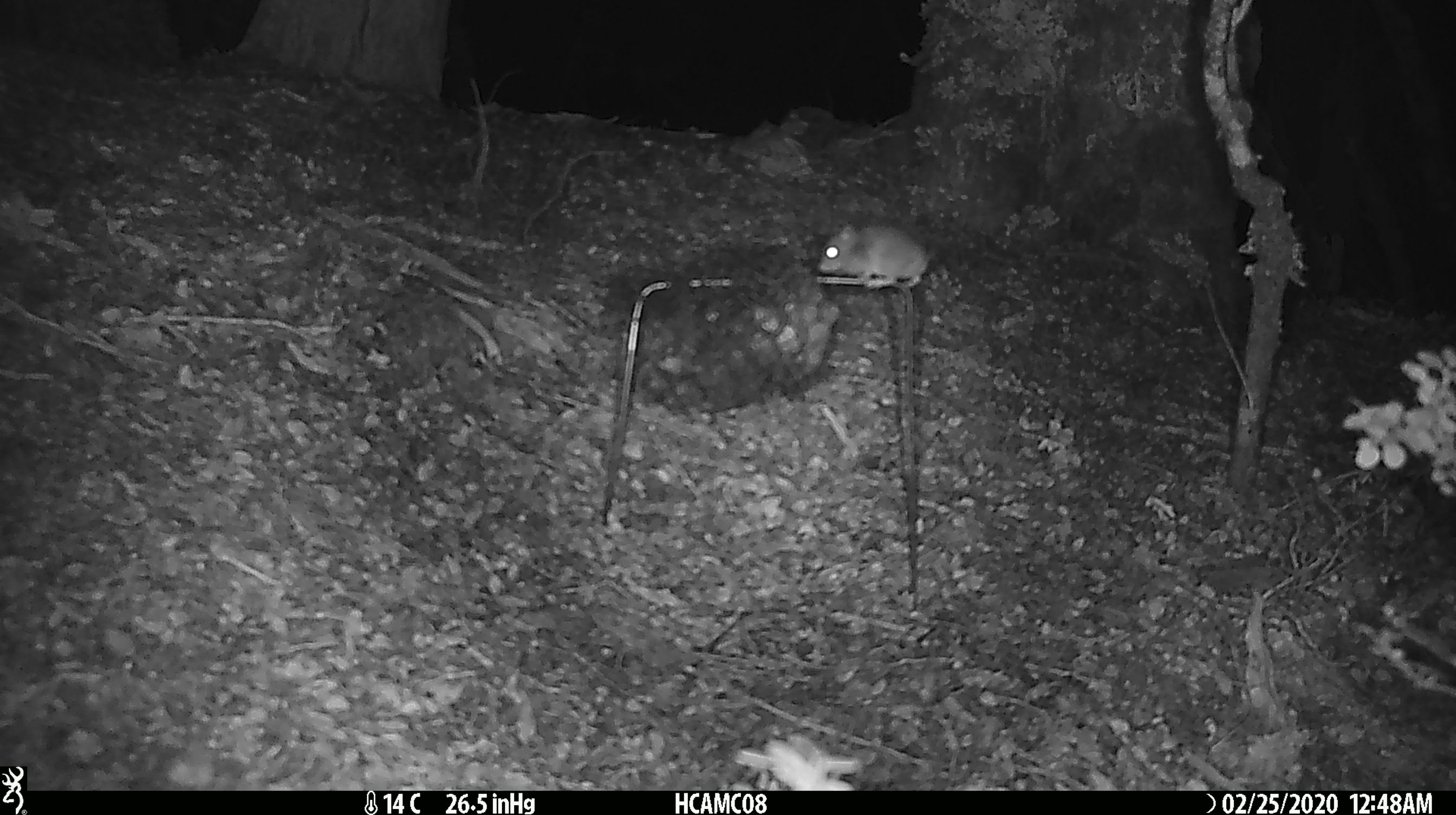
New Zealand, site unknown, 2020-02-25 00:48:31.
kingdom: Animalia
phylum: Chordata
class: Mammalia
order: Rodentia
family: Muridae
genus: Mus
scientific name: Mus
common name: mouse